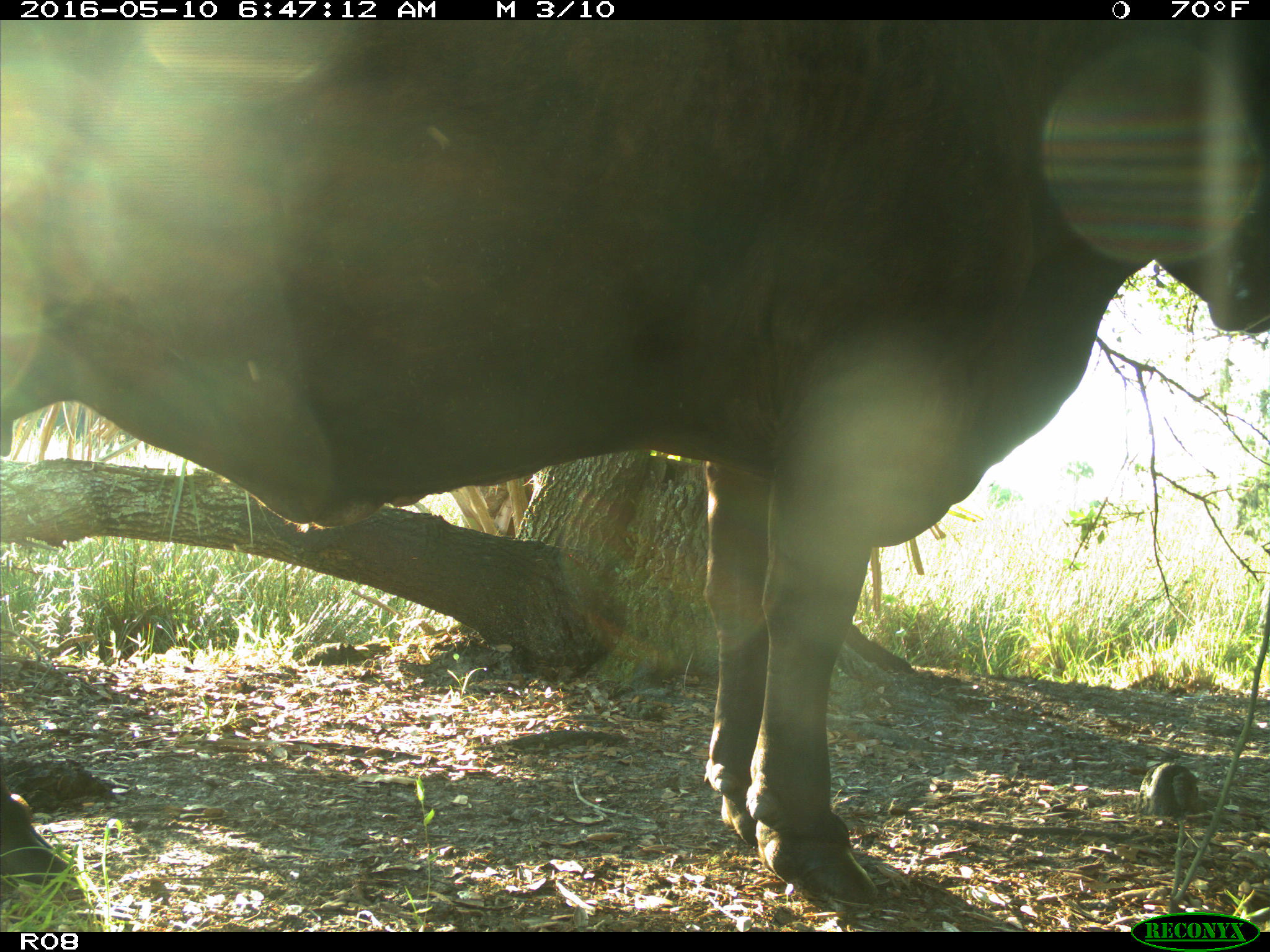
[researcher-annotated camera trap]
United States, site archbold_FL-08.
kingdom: Animalia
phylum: Chordata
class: Mammalia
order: Artiodactyla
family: Bovidae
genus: Bos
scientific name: Bos taurus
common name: domestic cow